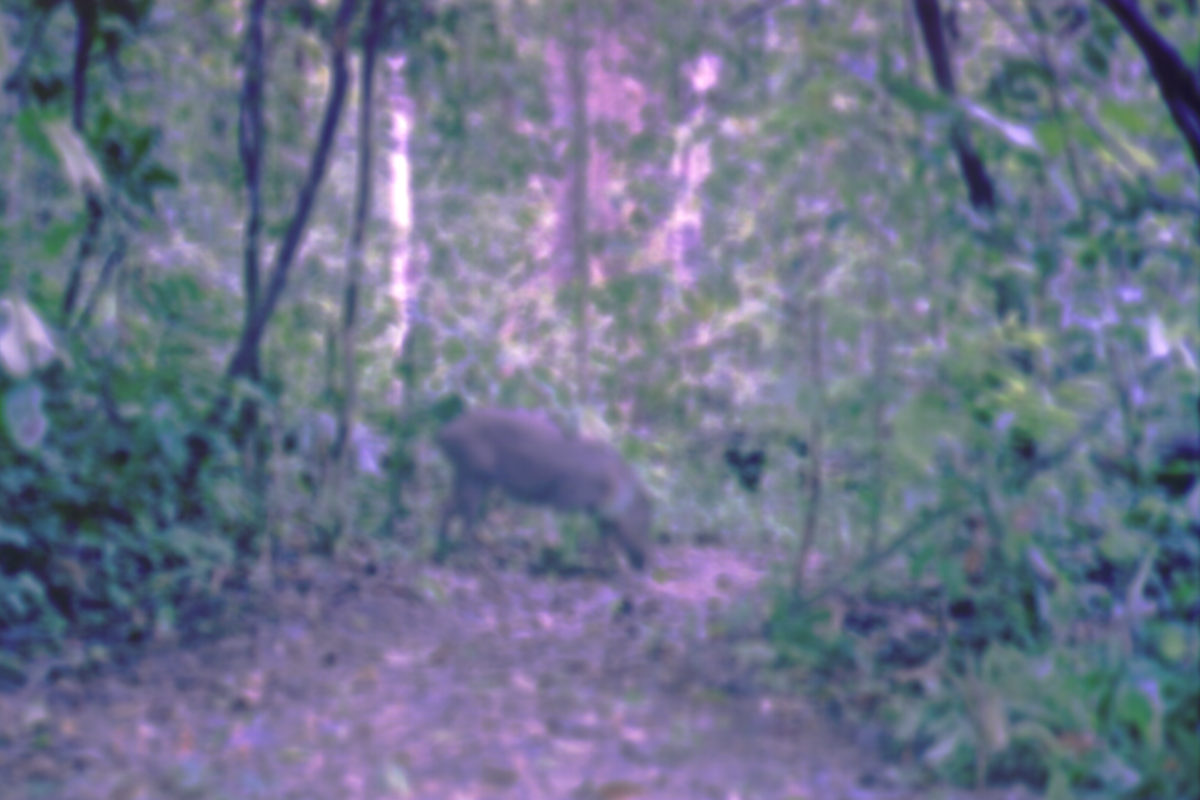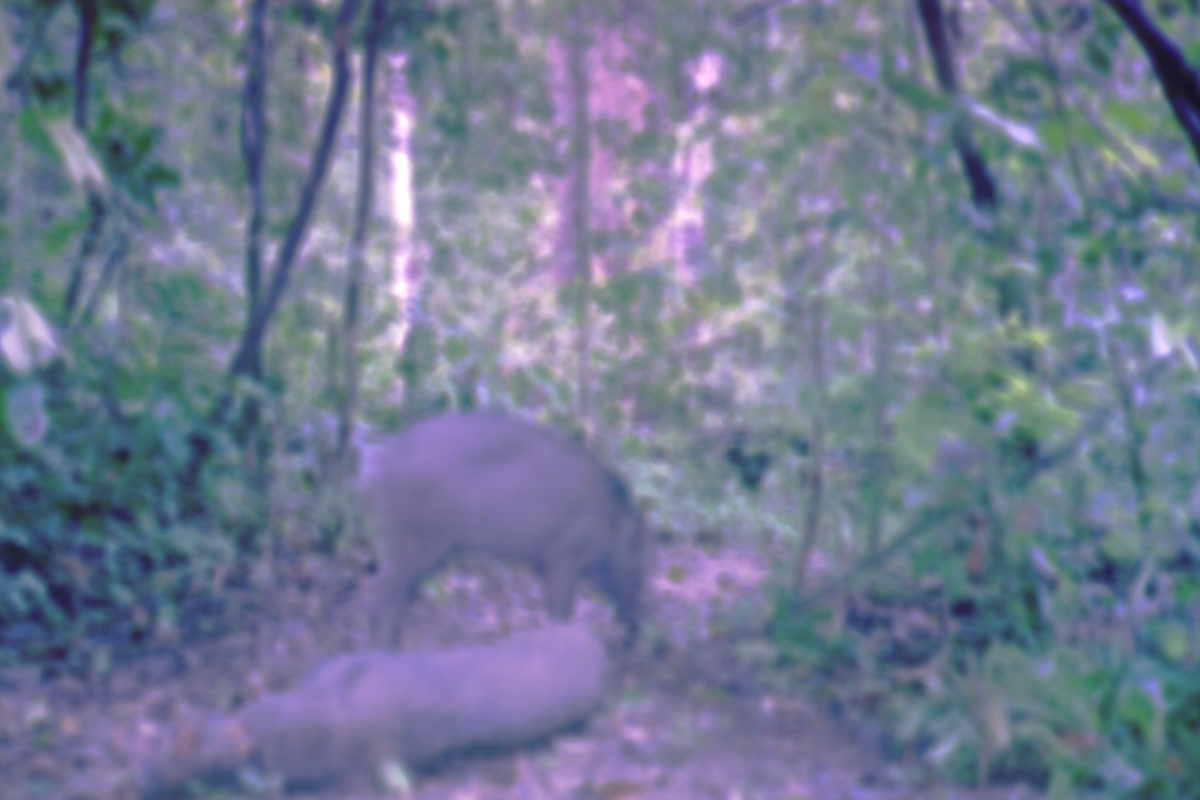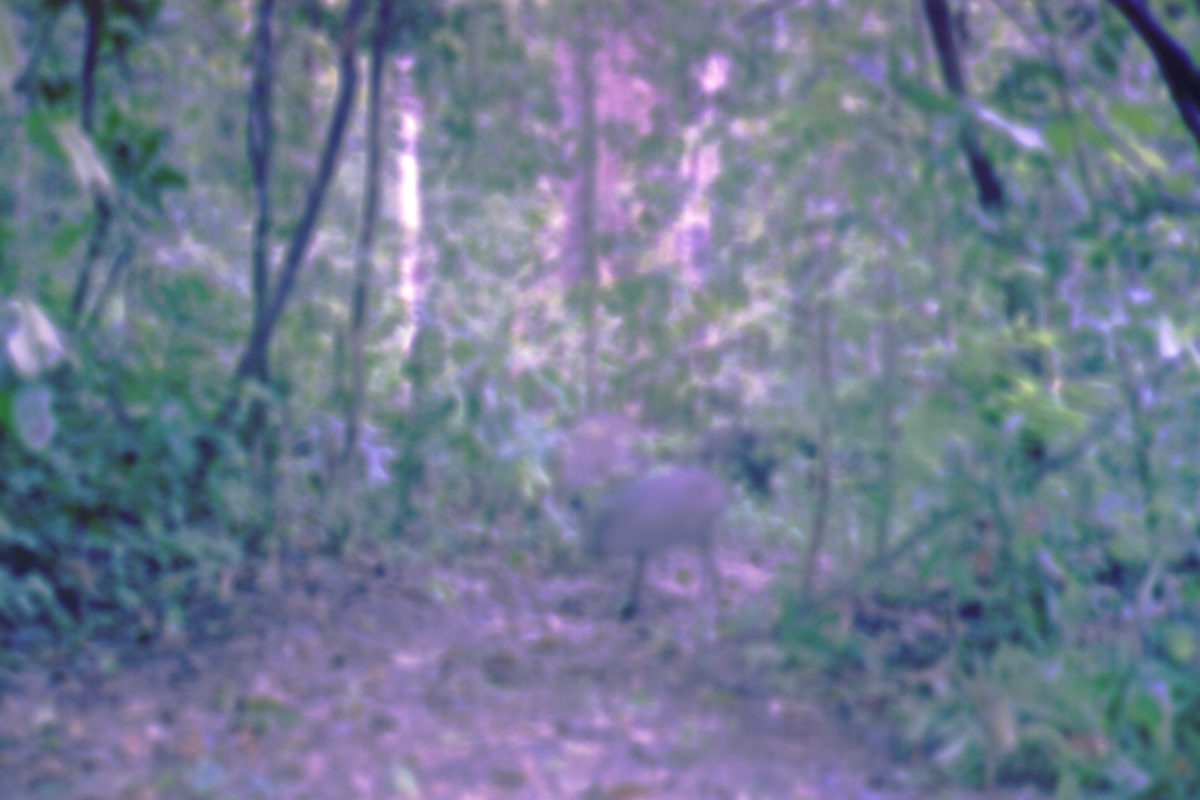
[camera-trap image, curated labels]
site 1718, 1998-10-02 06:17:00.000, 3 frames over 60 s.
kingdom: Animalia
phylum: Chordata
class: Mammalia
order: Artiodactyla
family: Suidae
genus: Sus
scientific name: Sus scrofa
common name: wild boar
Sus scrofa (wild boar), count 1.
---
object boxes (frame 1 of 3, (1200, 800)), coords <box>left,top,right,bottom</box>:
sus scrofa: <box>434,409,659,578</box>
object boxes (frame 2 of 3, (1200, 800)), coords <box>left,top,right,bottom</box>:
sus scrofa: <box>133,622,650,800</box>; <box>351,406,659,652</box>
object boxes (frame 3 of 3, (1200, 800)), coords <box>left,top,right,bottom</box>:
sus scrofa: <box>572,461,736,626</box>